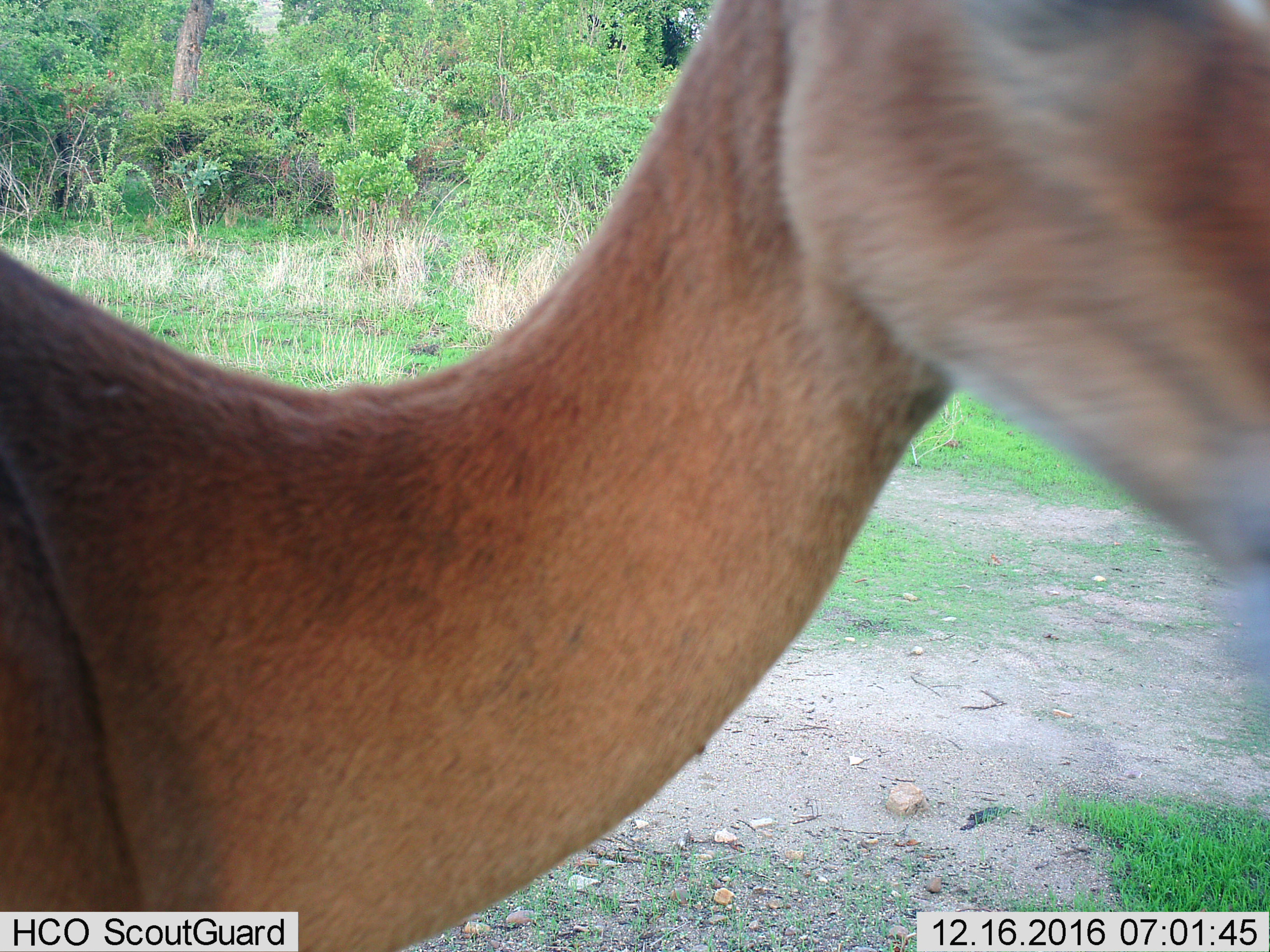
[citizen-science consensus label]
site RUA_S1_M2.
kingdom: Animalia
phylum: Chordata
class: Mammalia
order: Artiodactyla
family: Bovidae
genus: Aepyceros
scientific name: Aepyceros melampus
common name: impala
Impala (Aepyceros melampus), count 1. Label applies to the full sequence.